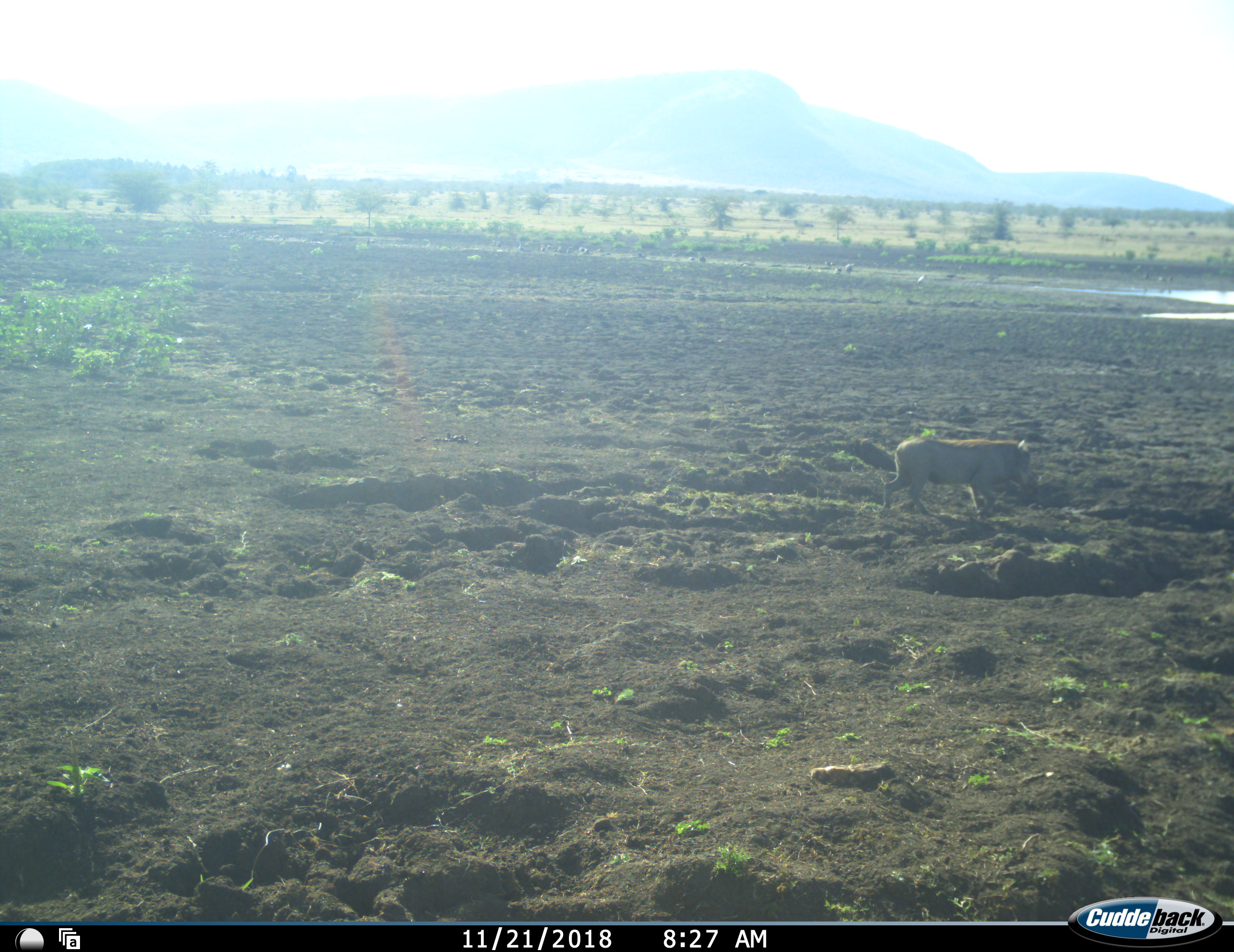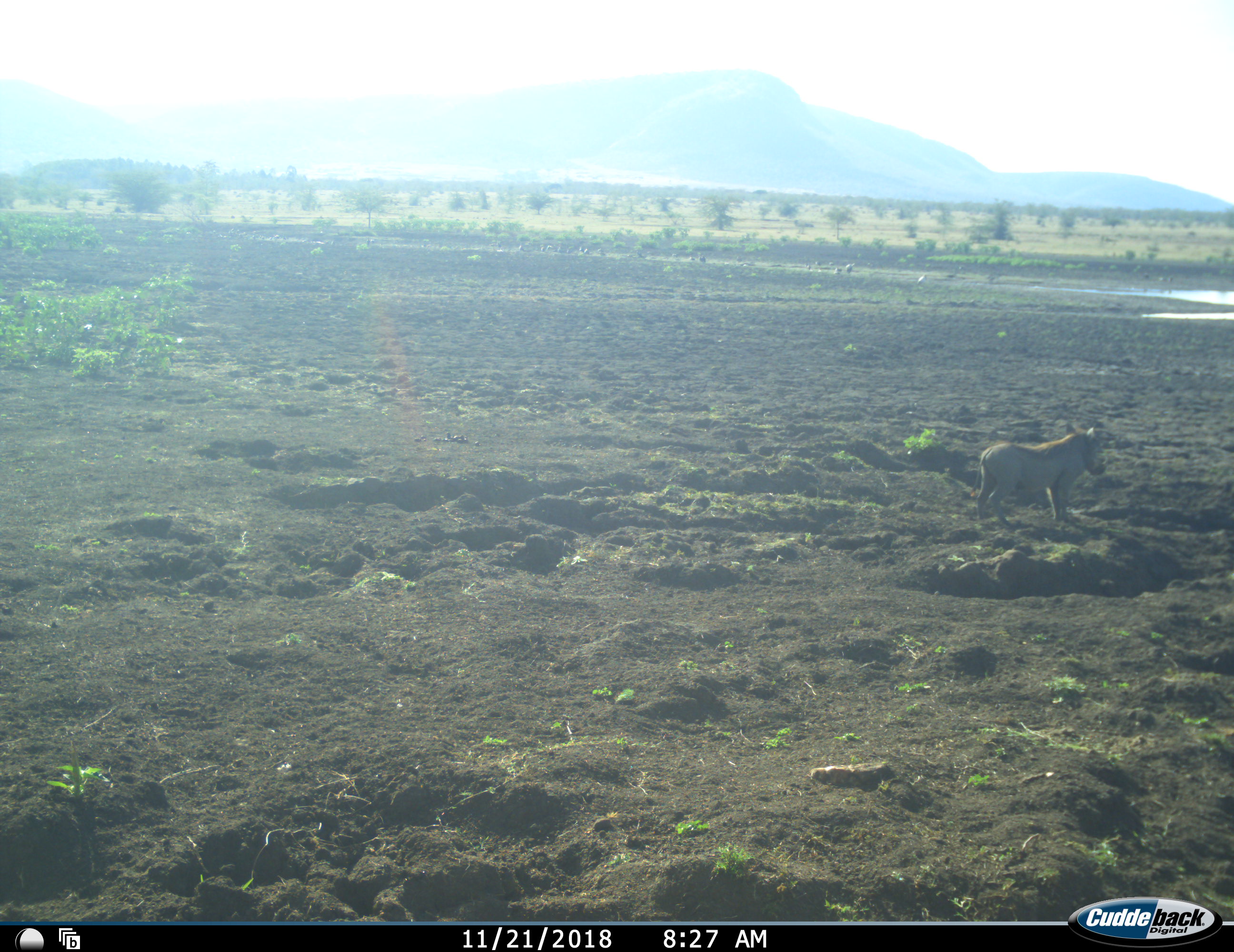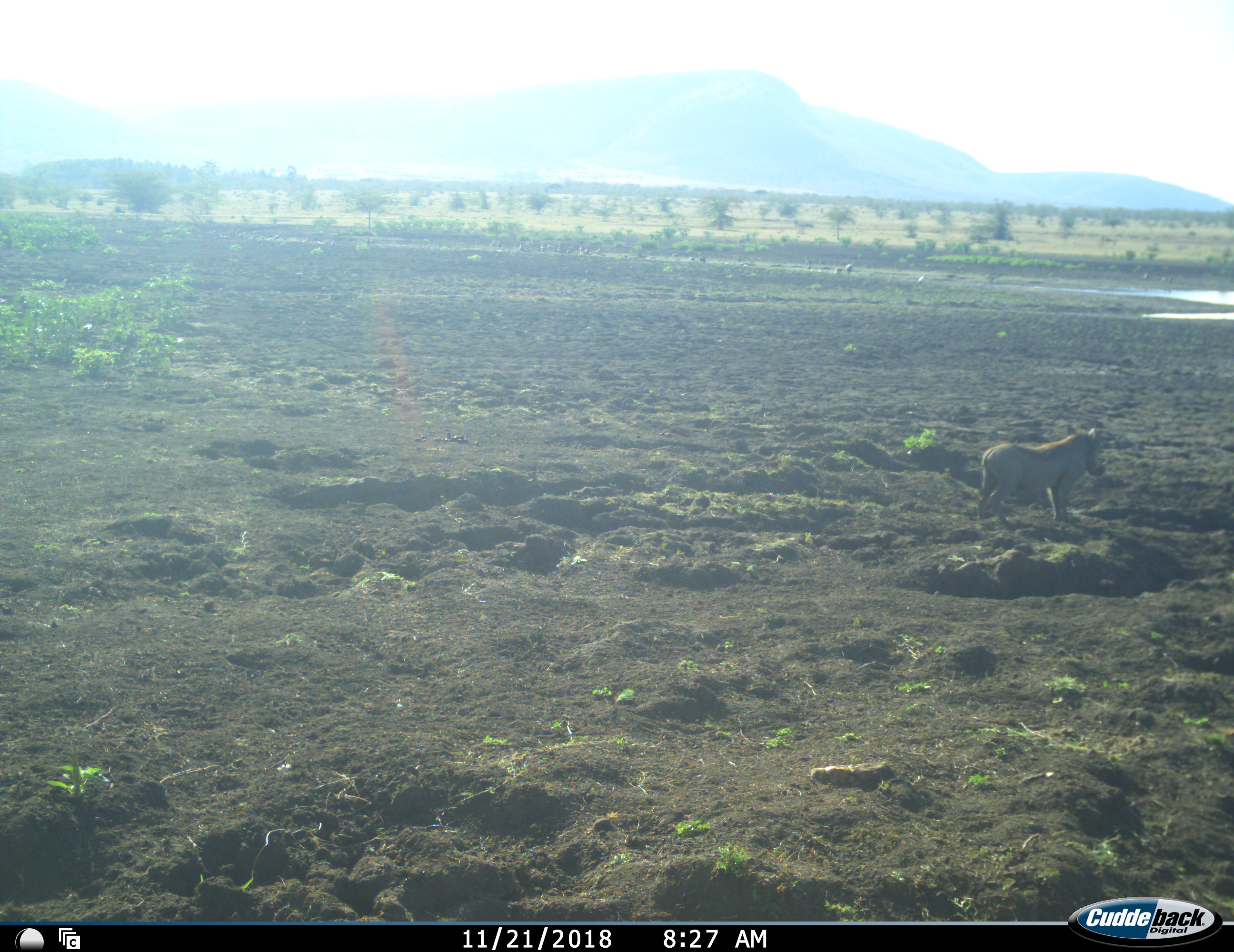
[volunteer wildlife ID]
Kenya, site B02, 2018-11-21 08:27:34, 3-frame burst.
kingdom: Animalia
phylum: Chordata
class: Mammalia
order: Artiodactyla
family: Suidae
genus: Phacochoerus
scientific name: Phacochoerus africanus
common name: warthog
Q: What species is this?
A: Warthog (Phacochoerus africanus).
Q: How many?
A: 1.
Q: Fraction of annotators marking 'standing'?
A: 30%.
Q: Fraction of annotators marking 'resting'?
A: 0%.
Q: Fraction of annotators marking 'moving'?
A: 80%.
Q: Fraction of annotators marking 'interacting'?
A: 0%.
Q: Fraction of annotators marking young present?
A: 0%.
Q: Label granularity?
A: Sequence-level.